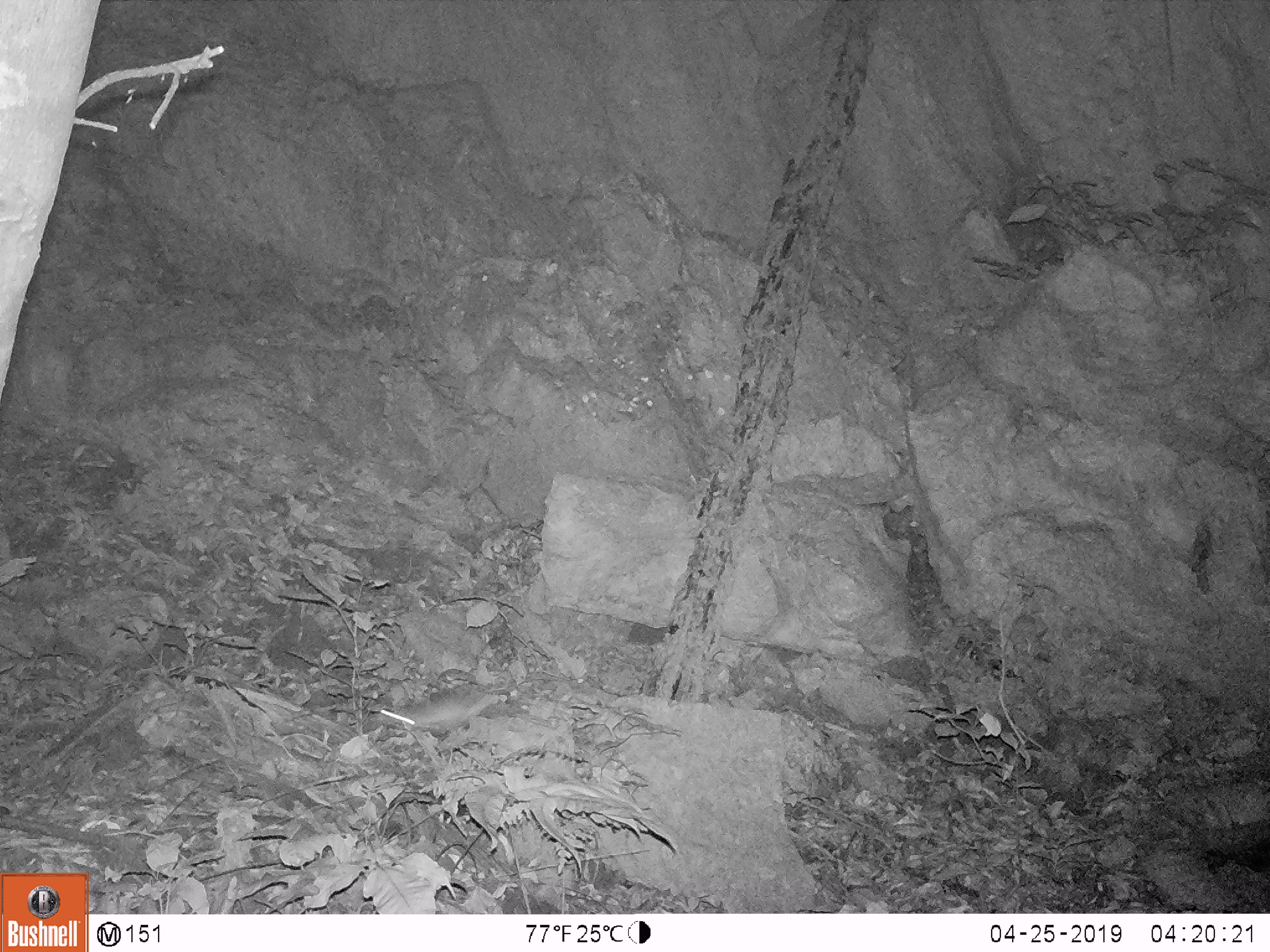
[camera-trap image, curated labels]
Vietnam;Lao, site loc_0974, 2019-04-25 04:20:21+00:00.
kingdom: Animalia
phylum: Chordata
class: Mammalia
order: Rodentia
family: Muridae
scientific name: Muridae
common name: old-world mice and rats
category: unidentified murid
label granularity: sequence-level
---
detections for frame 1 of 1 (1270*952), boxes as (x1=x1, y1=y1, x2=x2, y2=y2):
unidentified murid: (x1=376, y1=685, x2=497, y2=736)